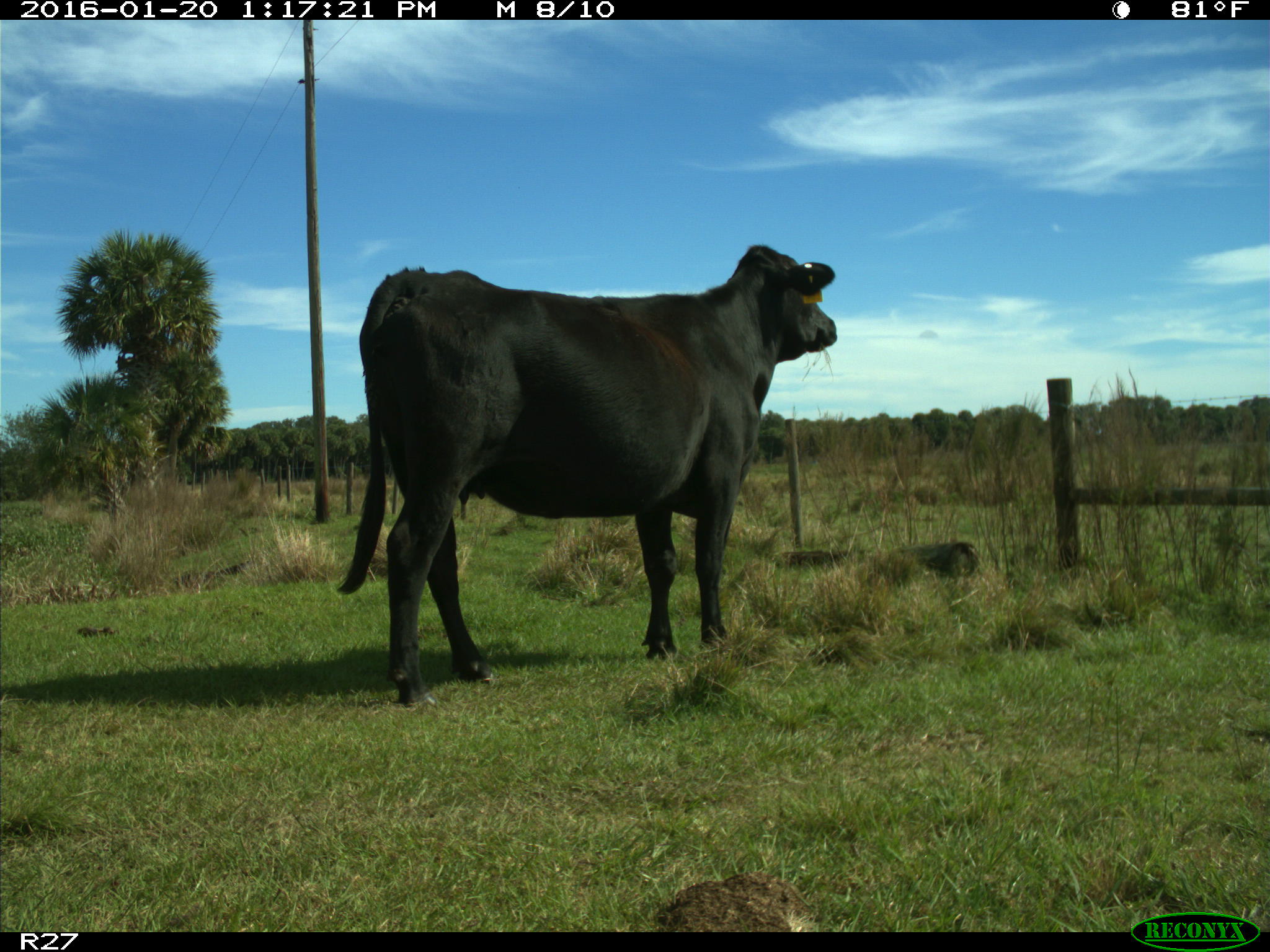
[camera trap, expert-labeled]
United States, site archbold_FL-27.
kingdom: Animalia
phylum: Chordata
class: Mammalia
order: Artiodactyla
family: Bovidae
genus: Bos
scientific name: Bos taurus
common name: domestic cow